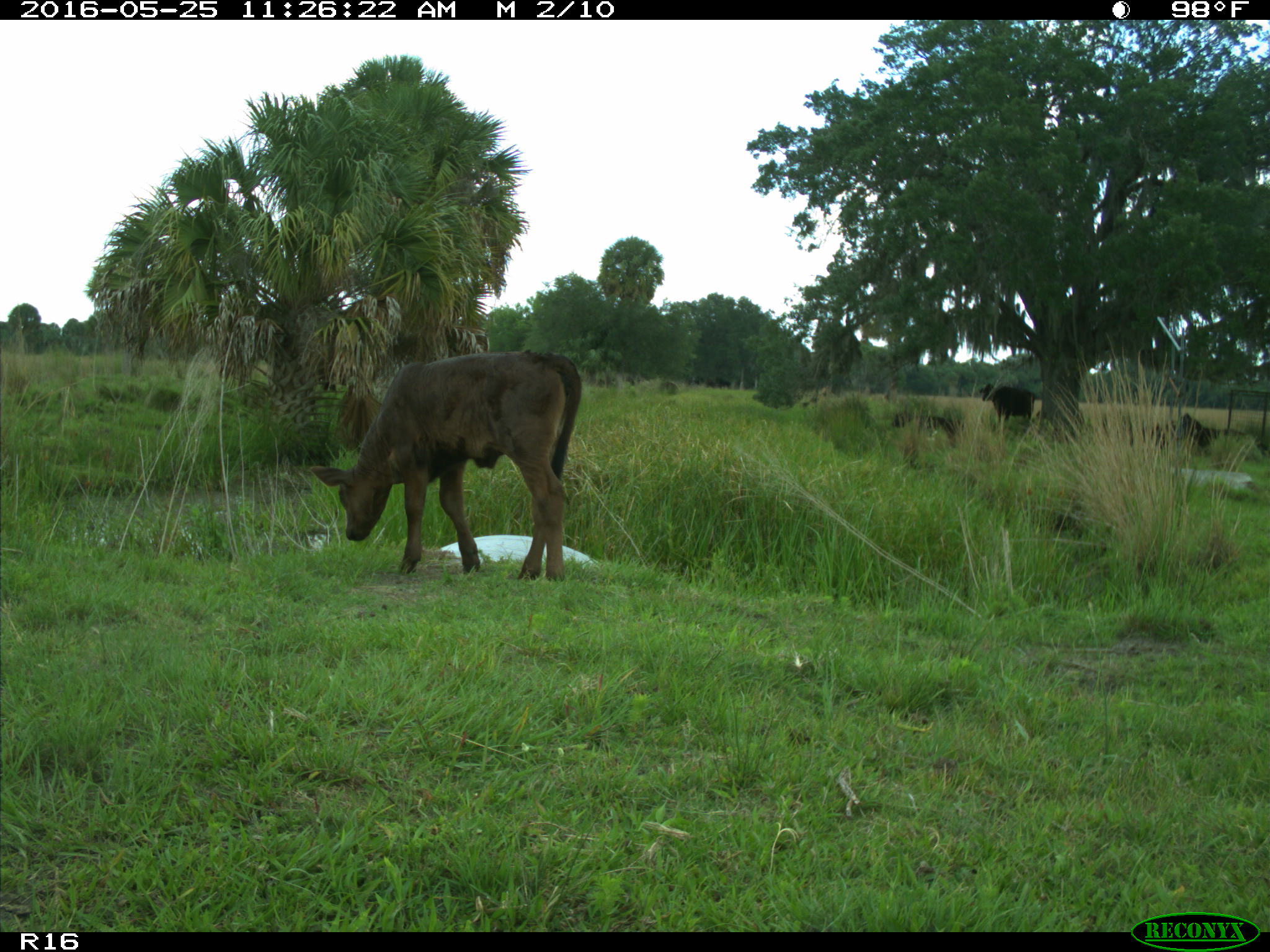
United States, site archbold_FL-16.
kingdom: Animalia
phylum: Chordata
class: Mammalia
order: Artiodactyla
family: Bovidae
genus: Bos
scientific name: Bos taurus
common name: domestic cow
Bos taurus (domestic cow).